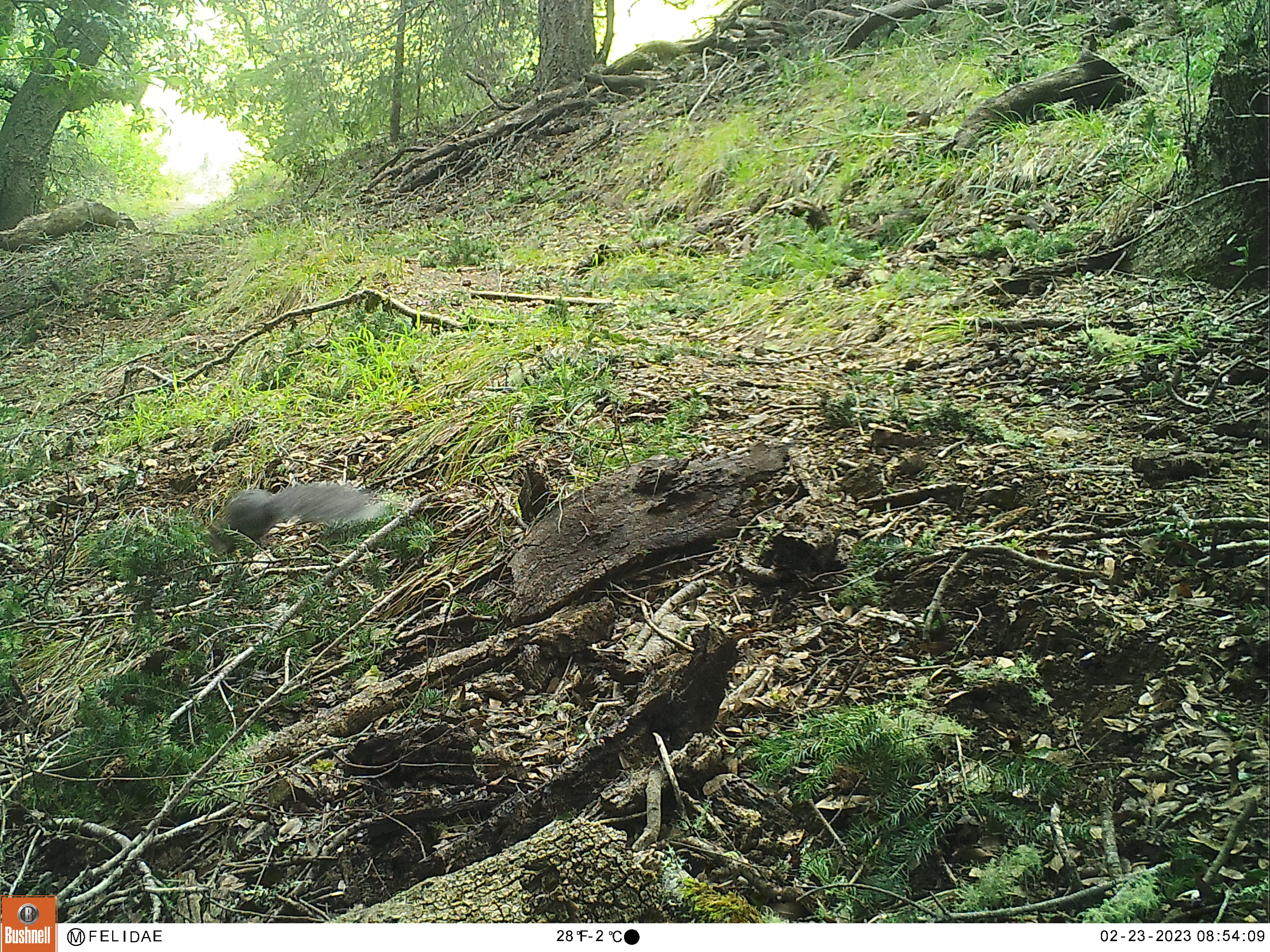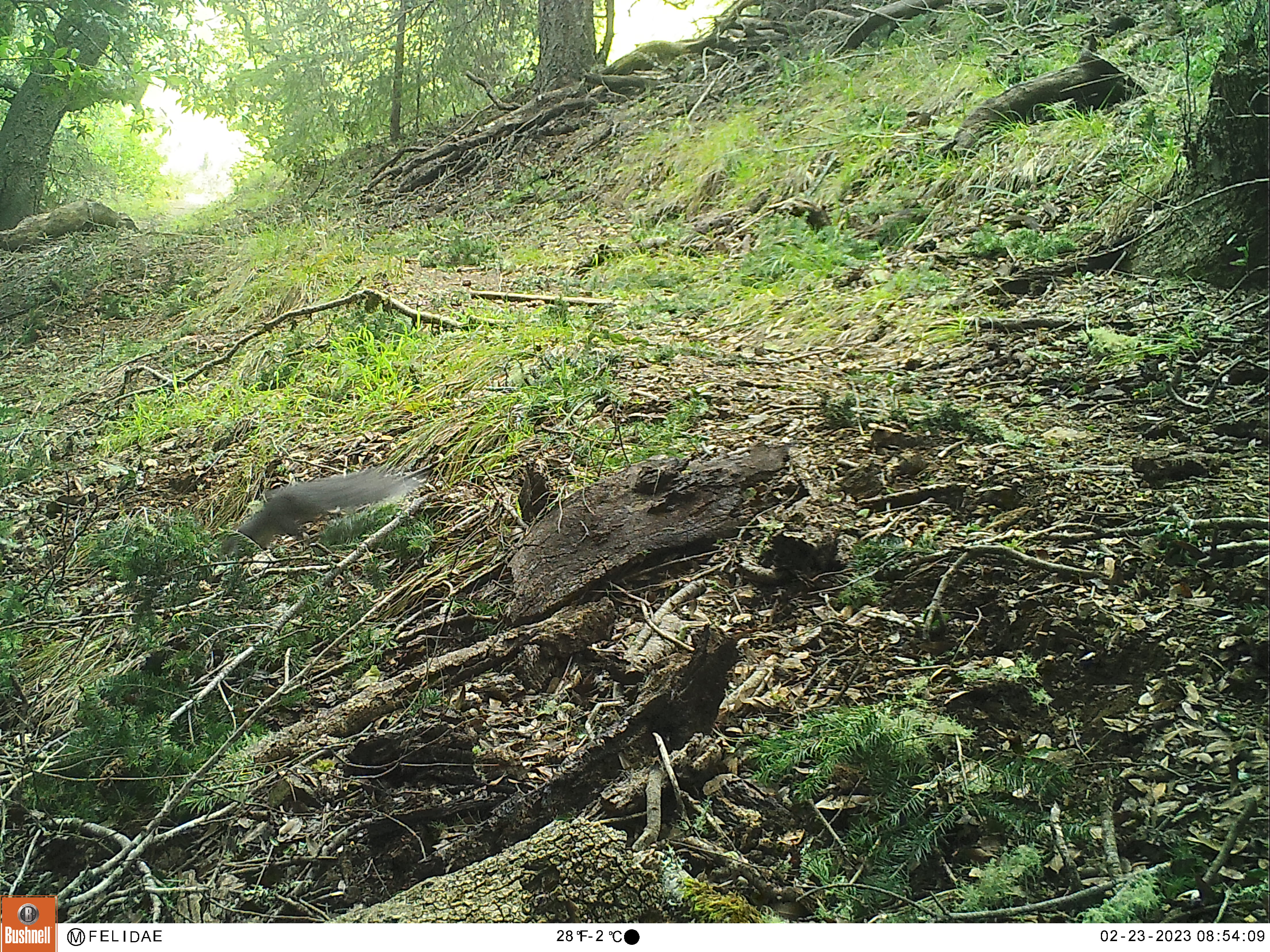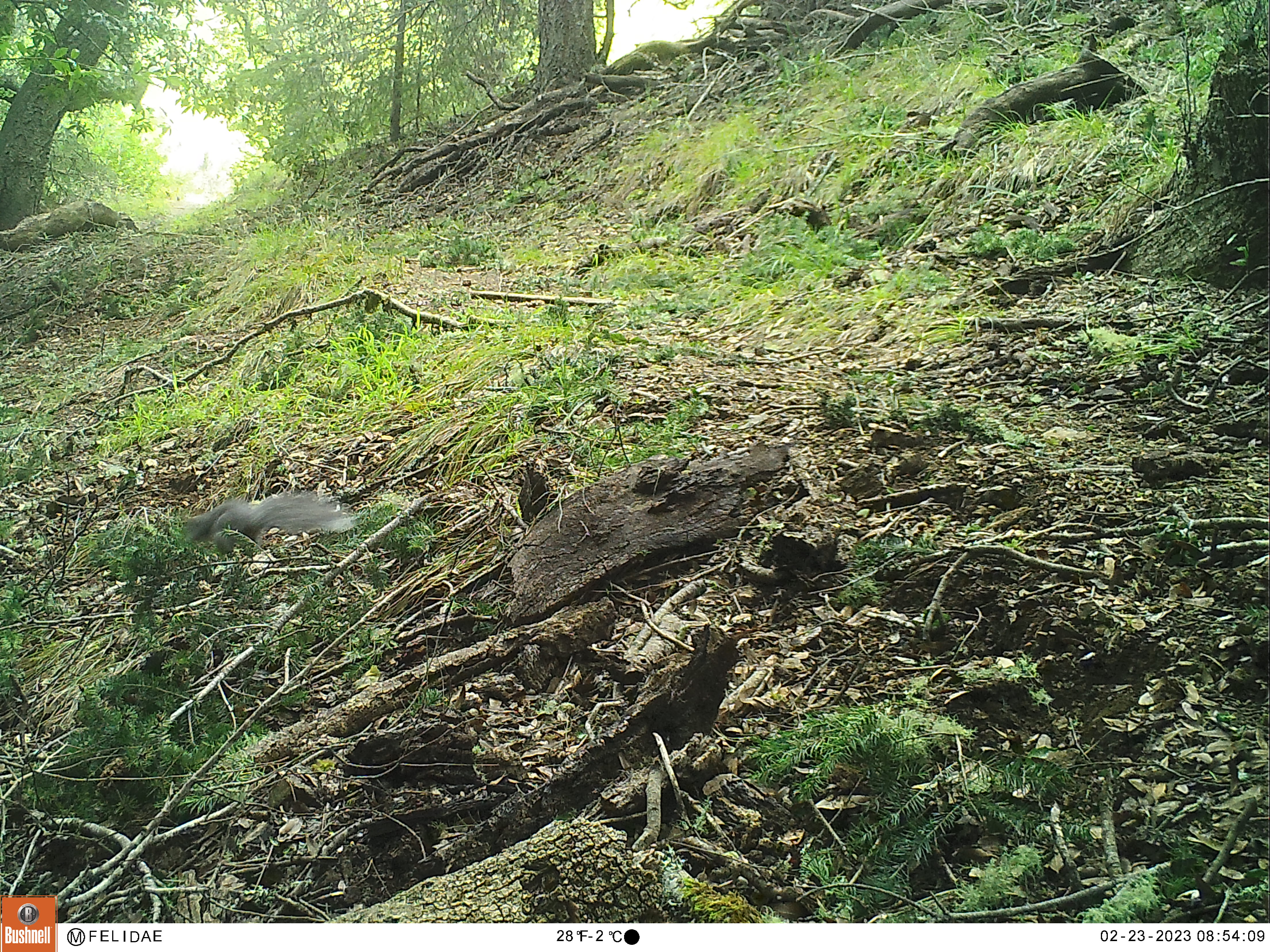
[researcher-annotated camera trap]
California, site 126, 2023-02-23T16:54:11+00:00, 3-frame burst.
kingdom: Animalia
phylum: Chordata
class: Mammalia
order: Rodentia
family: Sciuridae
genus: Sciurus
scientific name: Sciurus griseus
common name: western gray squirrel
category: western grey squirrel